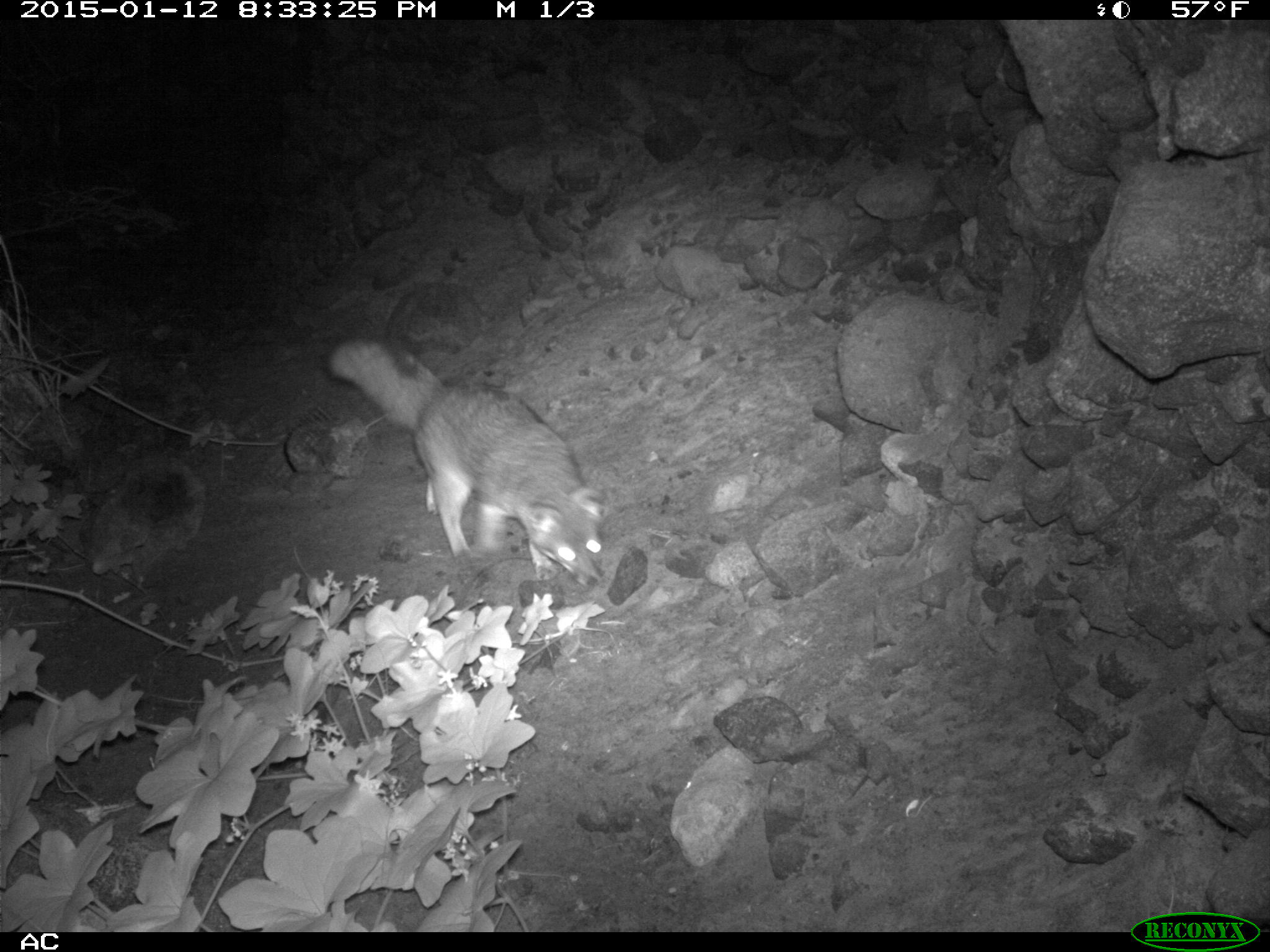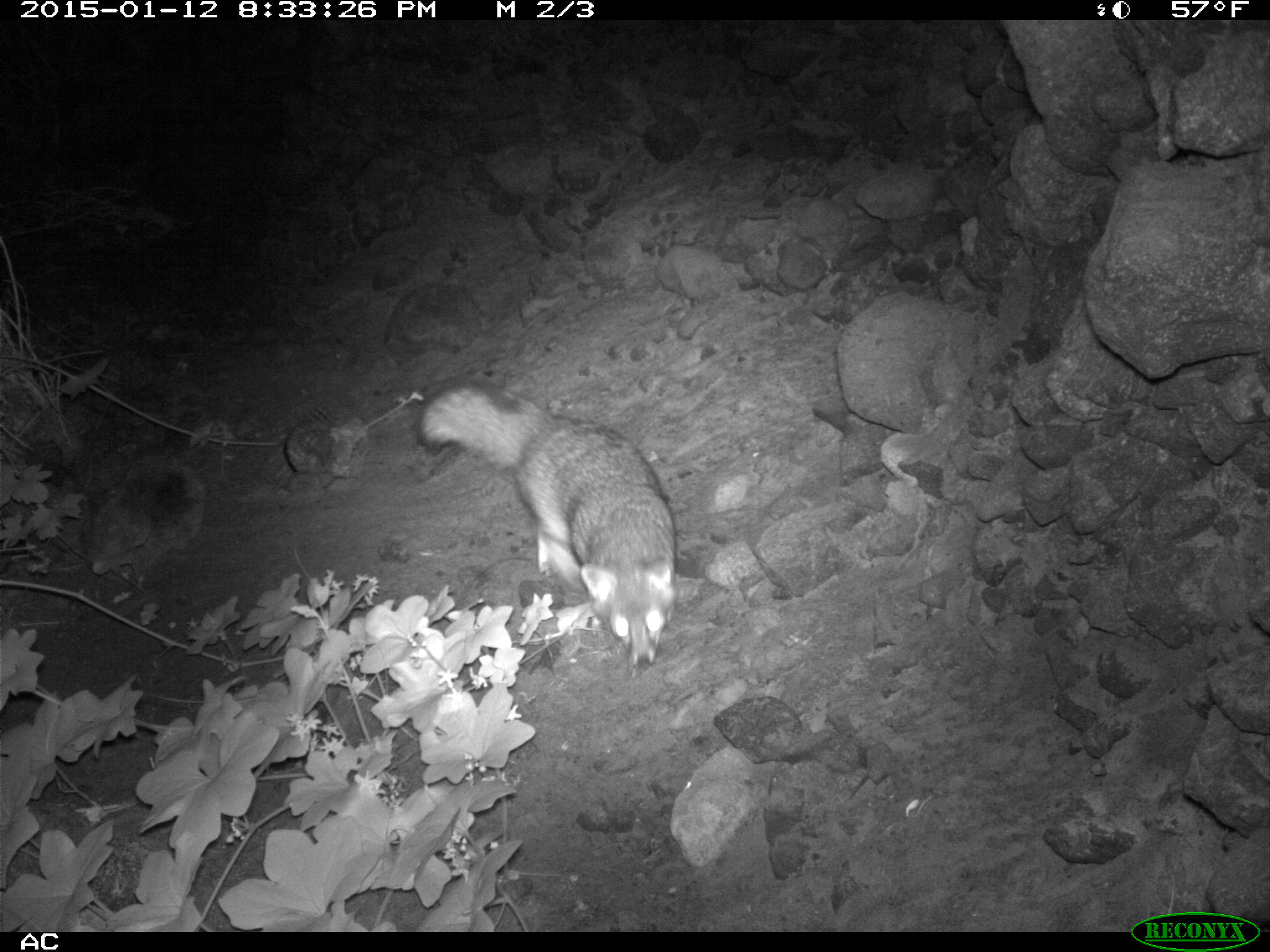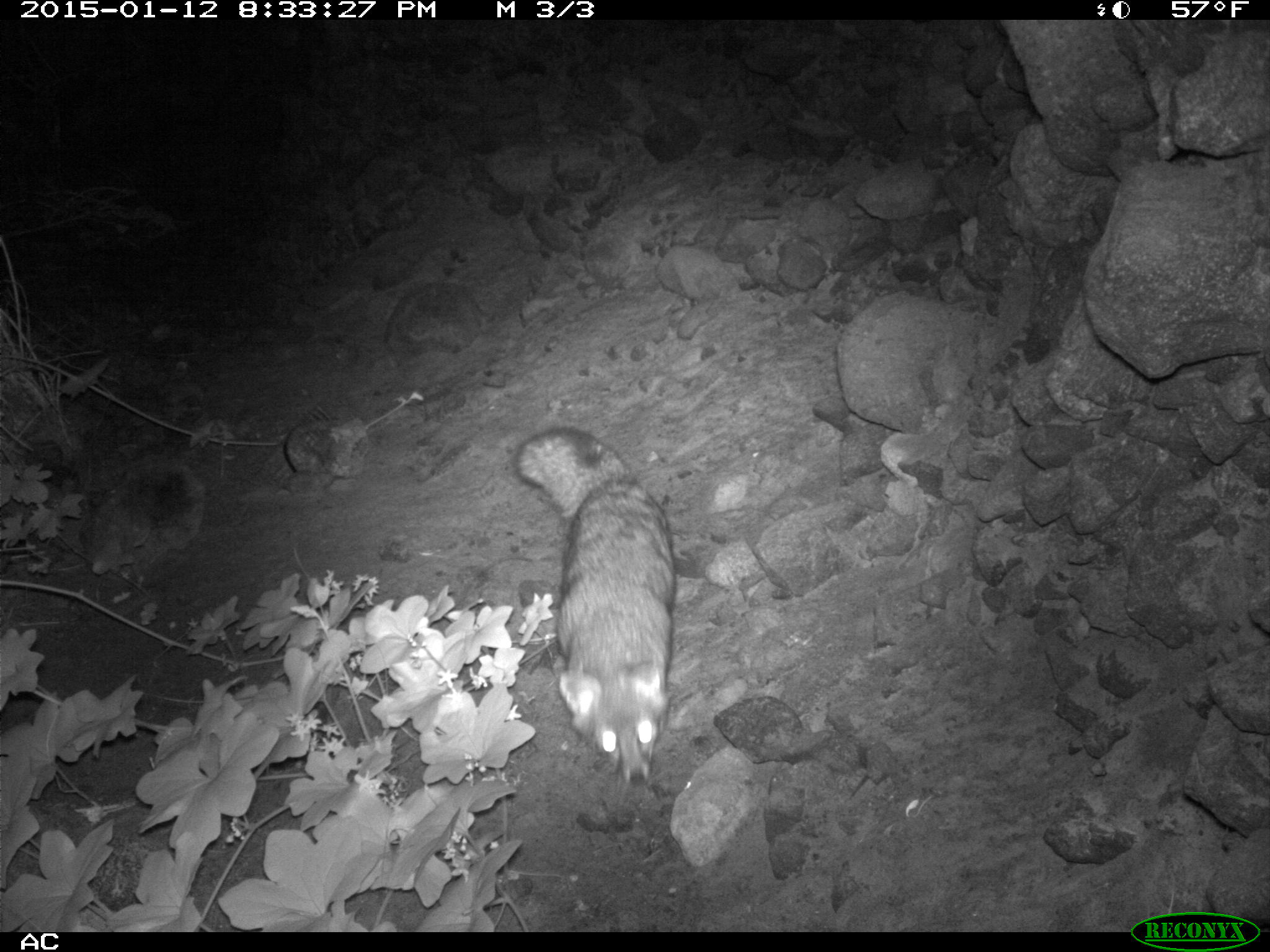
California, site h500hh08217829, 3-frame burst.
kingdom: Animalia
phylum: Chordata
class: Mammalia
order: Carnivora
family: Canidae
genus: Urocyon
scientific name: Urocyon littoralis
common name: island fox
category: fox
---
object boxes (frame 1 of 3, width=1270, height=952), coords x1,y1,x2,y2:
fox: 322,335,604,587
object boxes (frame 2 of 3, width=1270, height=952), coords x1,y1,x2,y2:
fox: 416,379,676,677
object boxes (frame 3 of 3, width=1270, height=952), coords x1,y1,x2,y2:
fox: 511,426,675,787